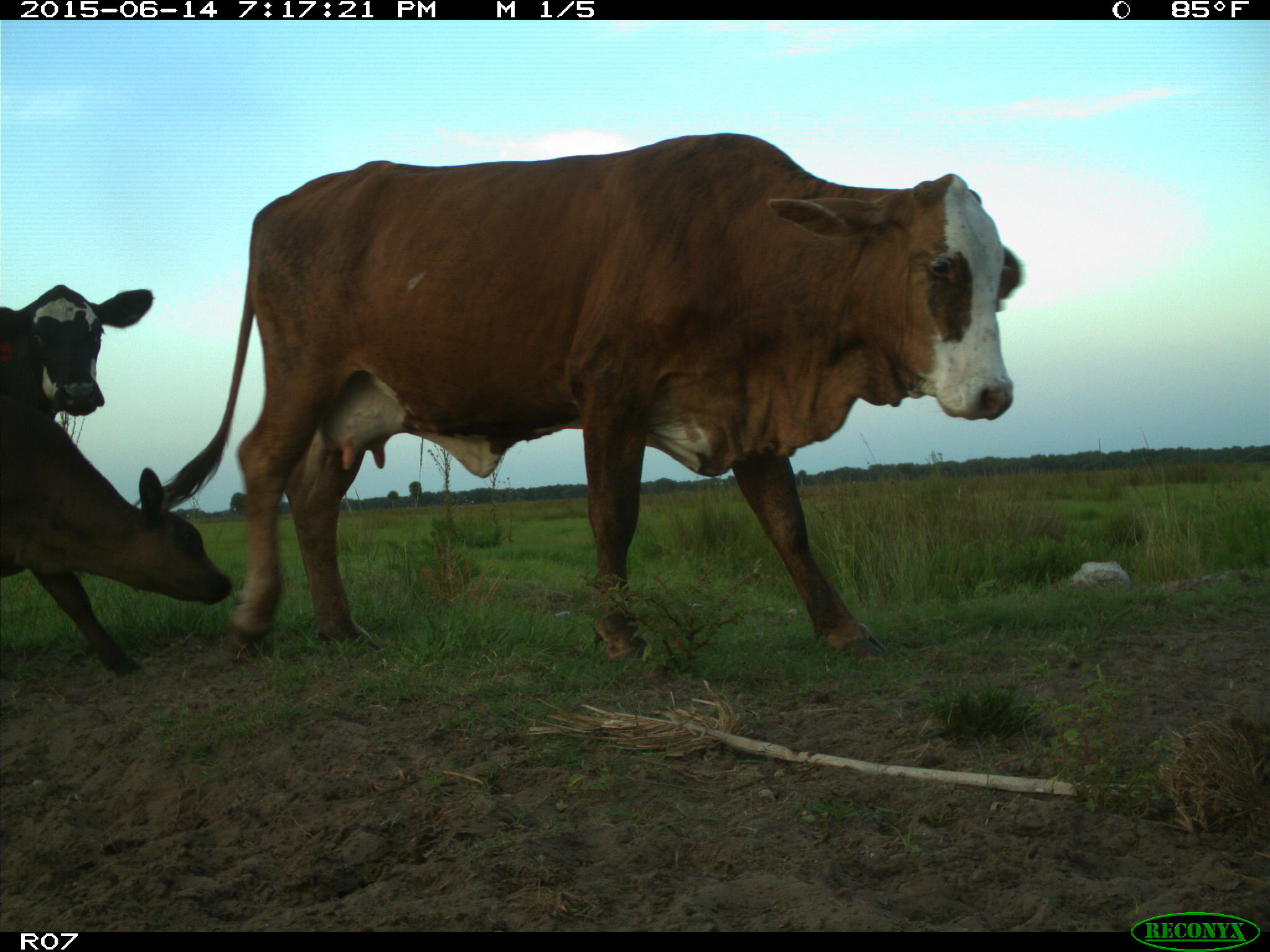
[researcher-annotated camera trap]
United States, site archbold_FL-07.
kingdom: Animalia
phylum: Chordata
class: Mammalia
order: Artiodactyla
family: Bovidae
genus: Bos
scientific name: Bos taurus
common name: domestic cow